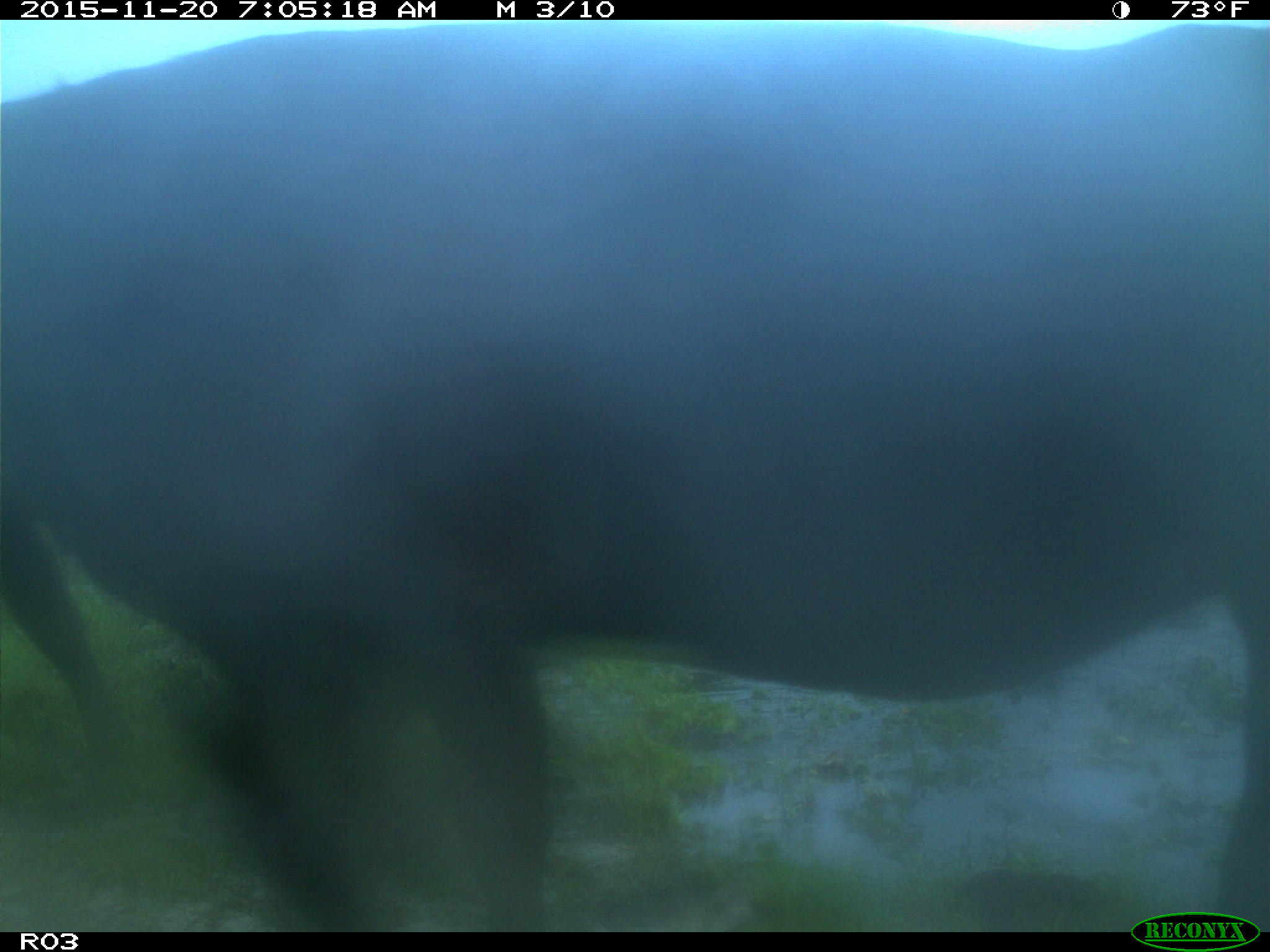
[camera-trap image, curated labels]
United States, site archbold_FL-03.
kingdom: Animalia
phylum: Chordata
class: Mammalia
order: Artiodactyla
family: Bovidae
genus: Bos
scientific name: Bos taurus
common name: domestic cow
Bos taurus (domestic cow).